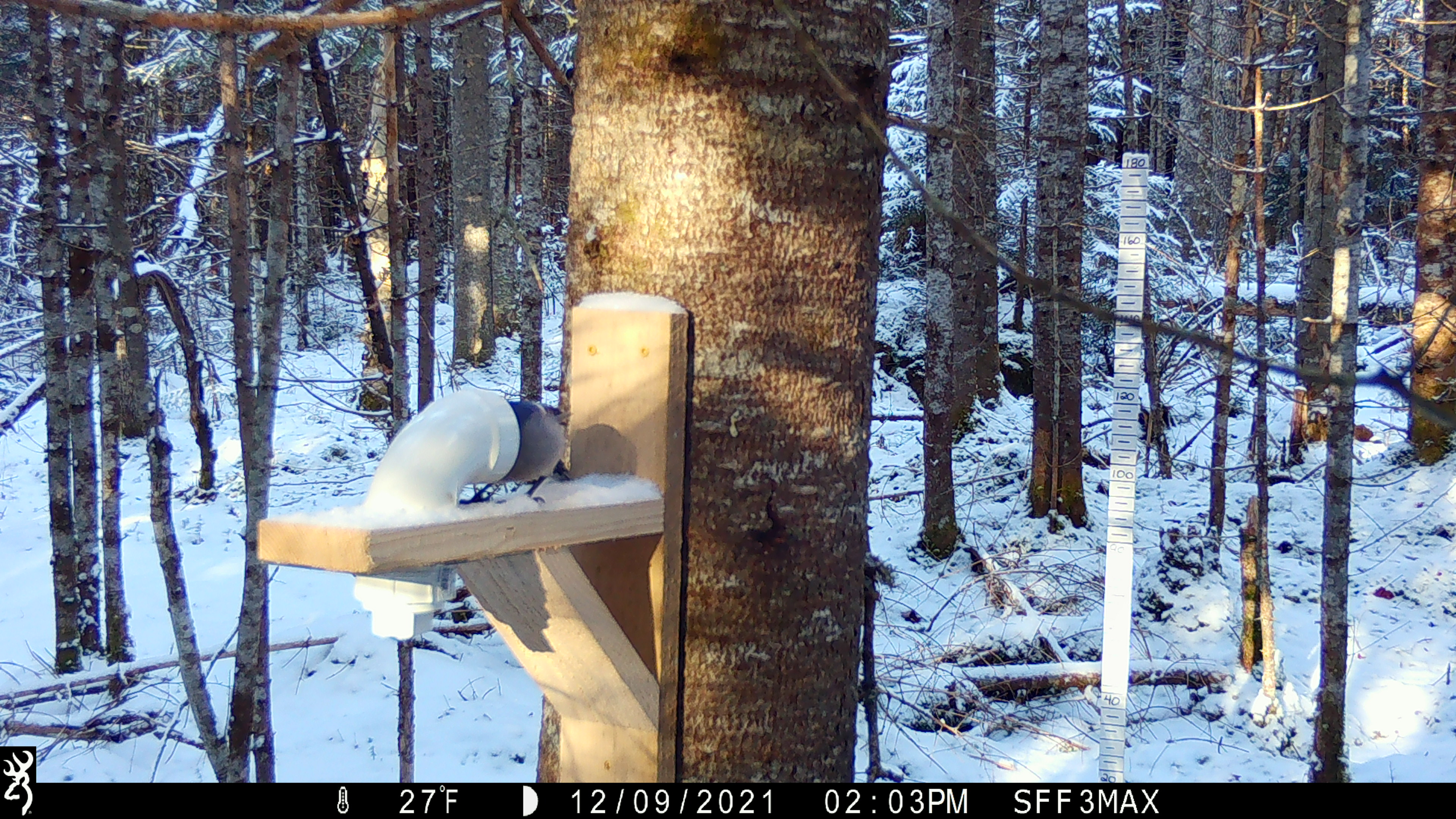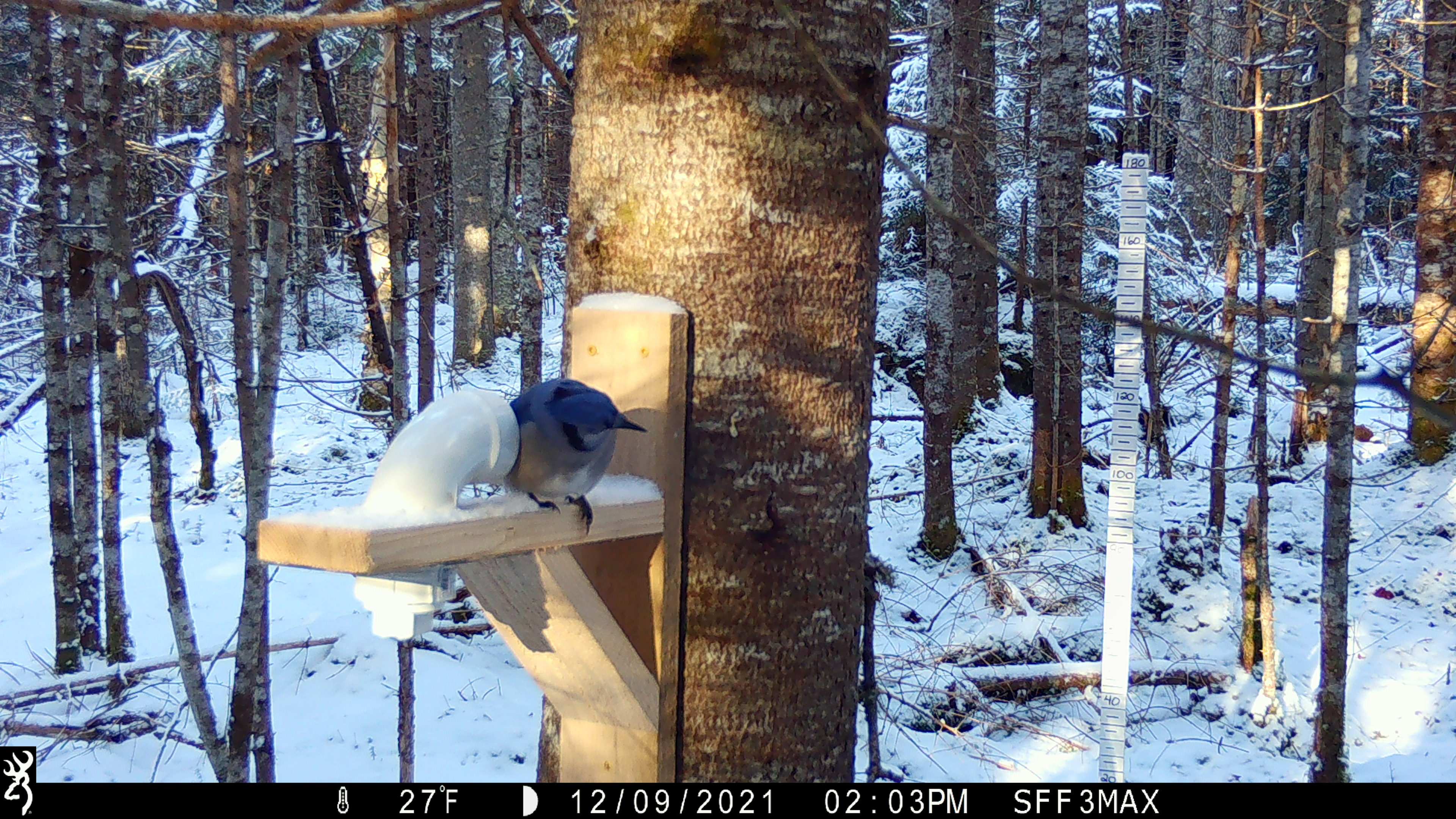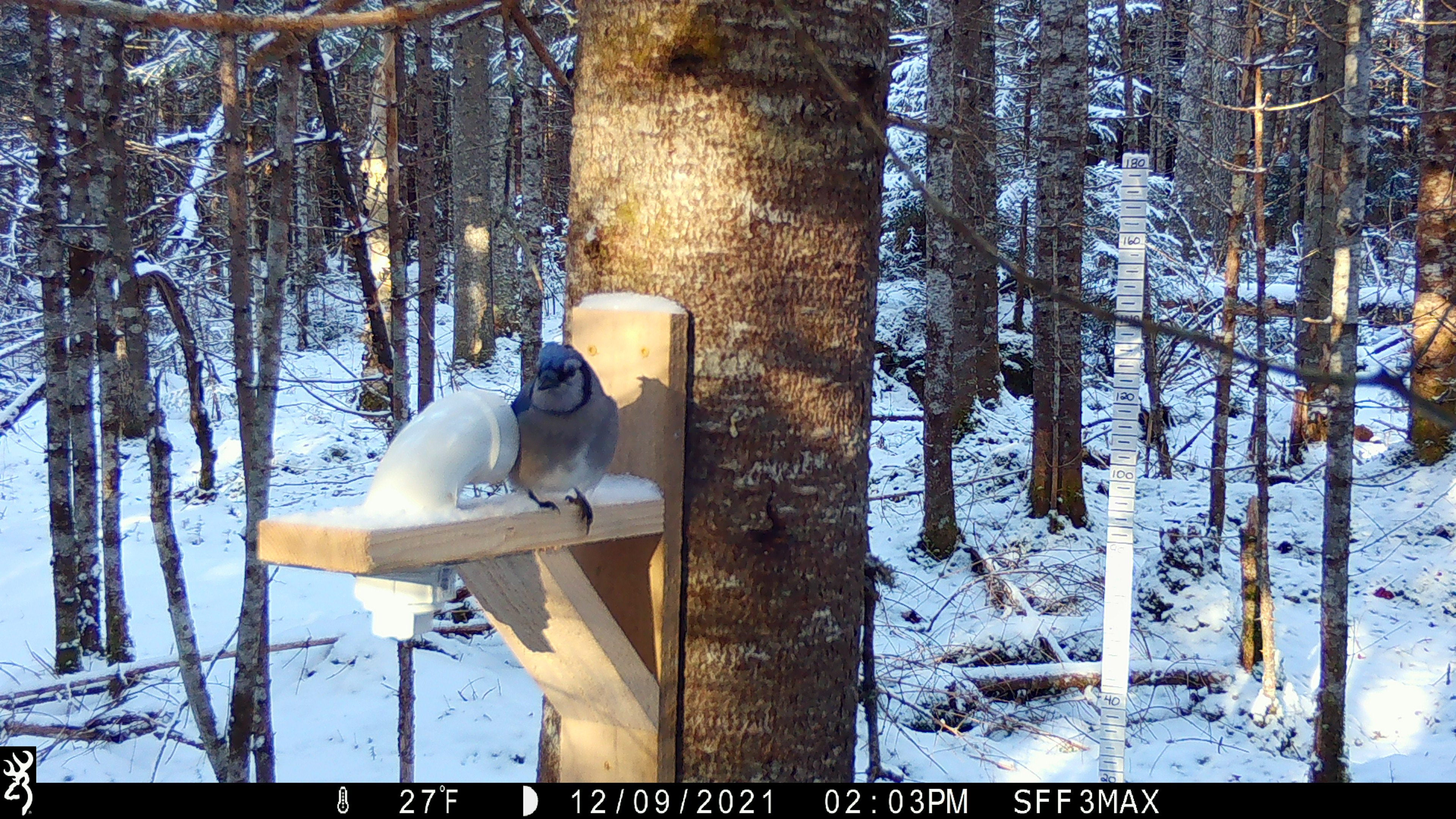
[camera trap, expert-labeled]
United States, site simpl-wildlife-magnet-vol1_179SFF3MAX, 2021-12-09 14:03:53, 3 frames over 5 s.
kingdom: Animalia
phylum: Chordata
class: Aves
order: Passeriformes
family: Corvidae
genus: Cyanocitta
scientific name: Cyanocitta cristata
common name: blue jay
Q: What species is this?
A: Blue jay (Cyanocitta cristata).